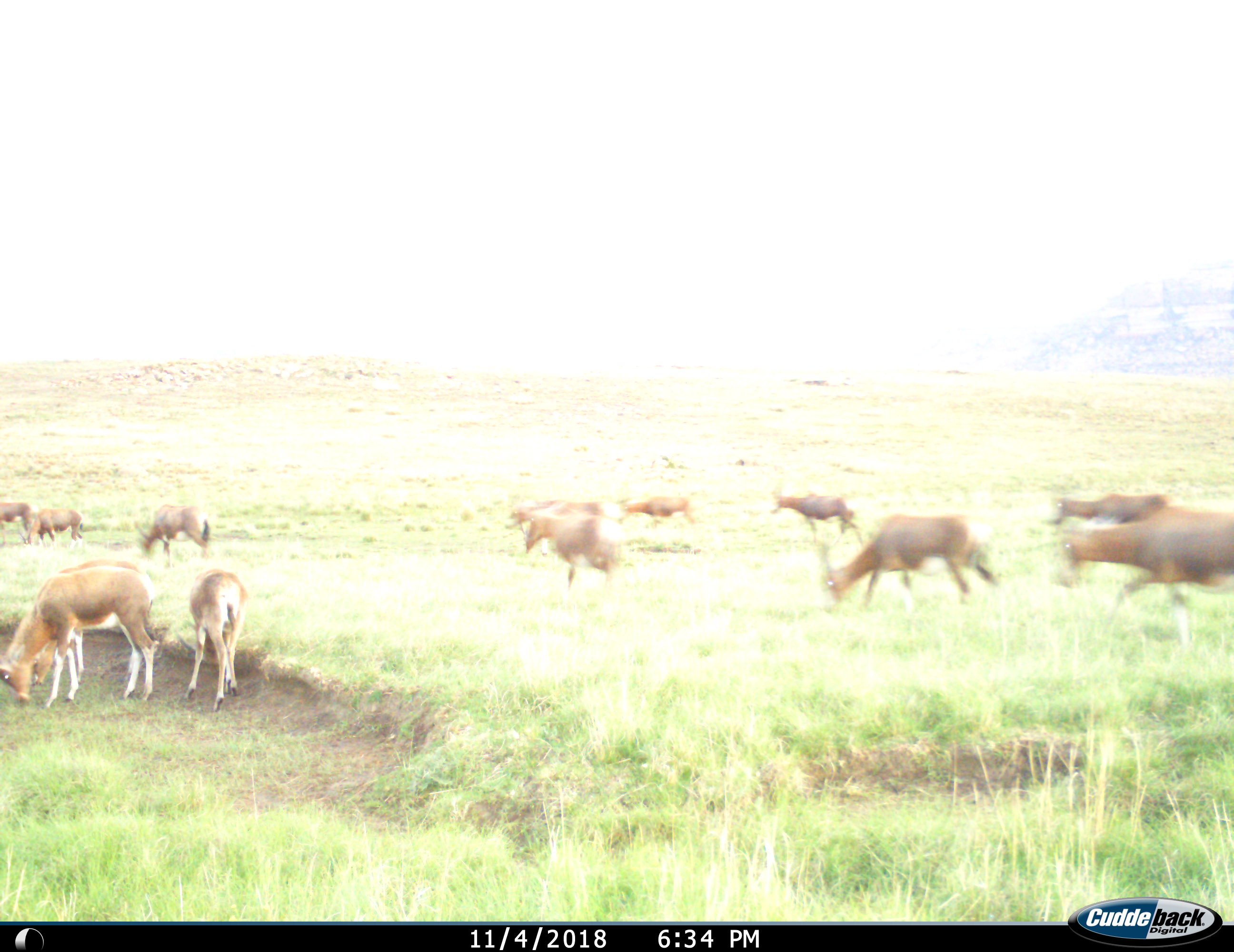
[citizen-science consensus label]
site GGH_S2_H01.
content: unidentified animal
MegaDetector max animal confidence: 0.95